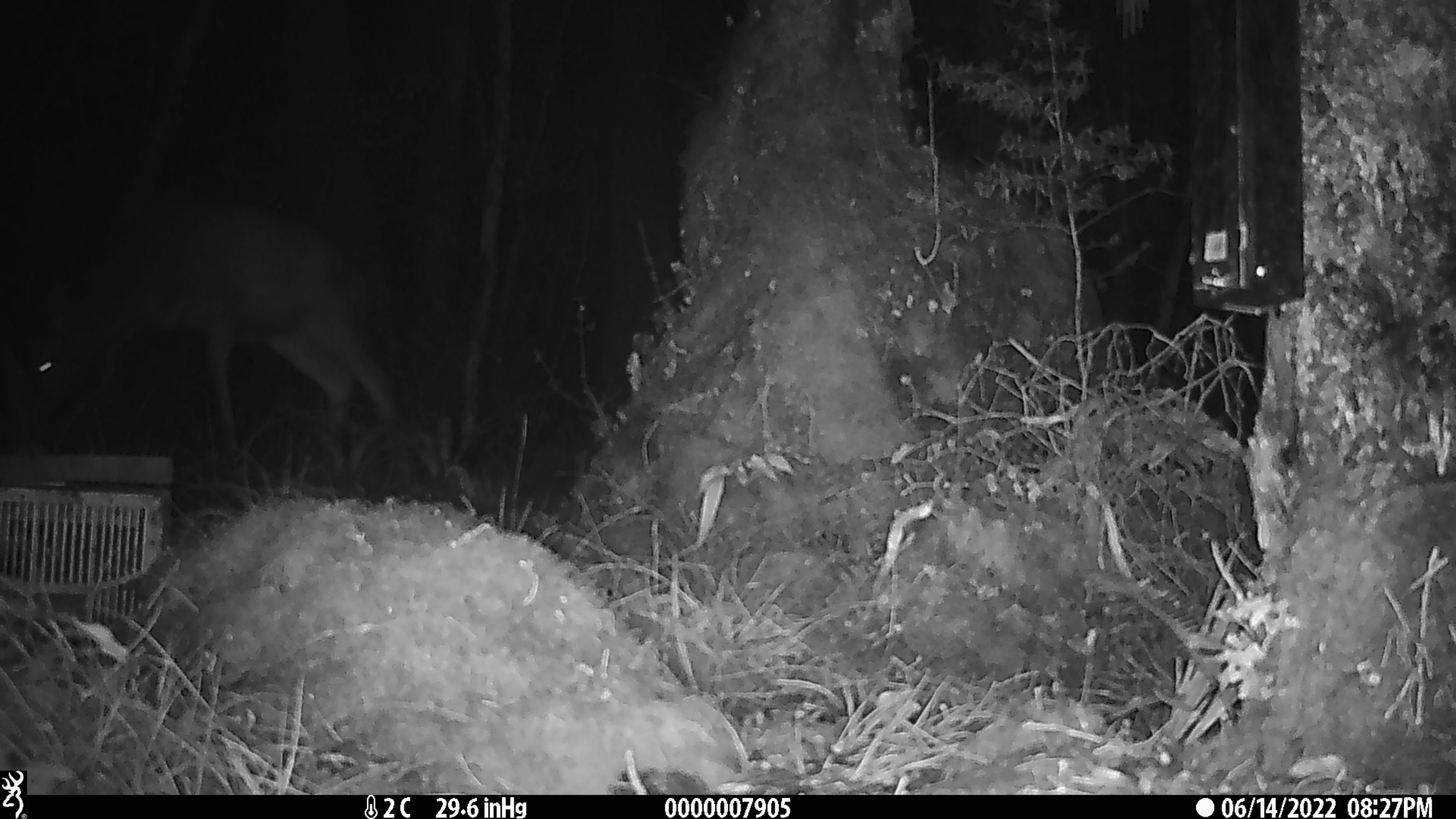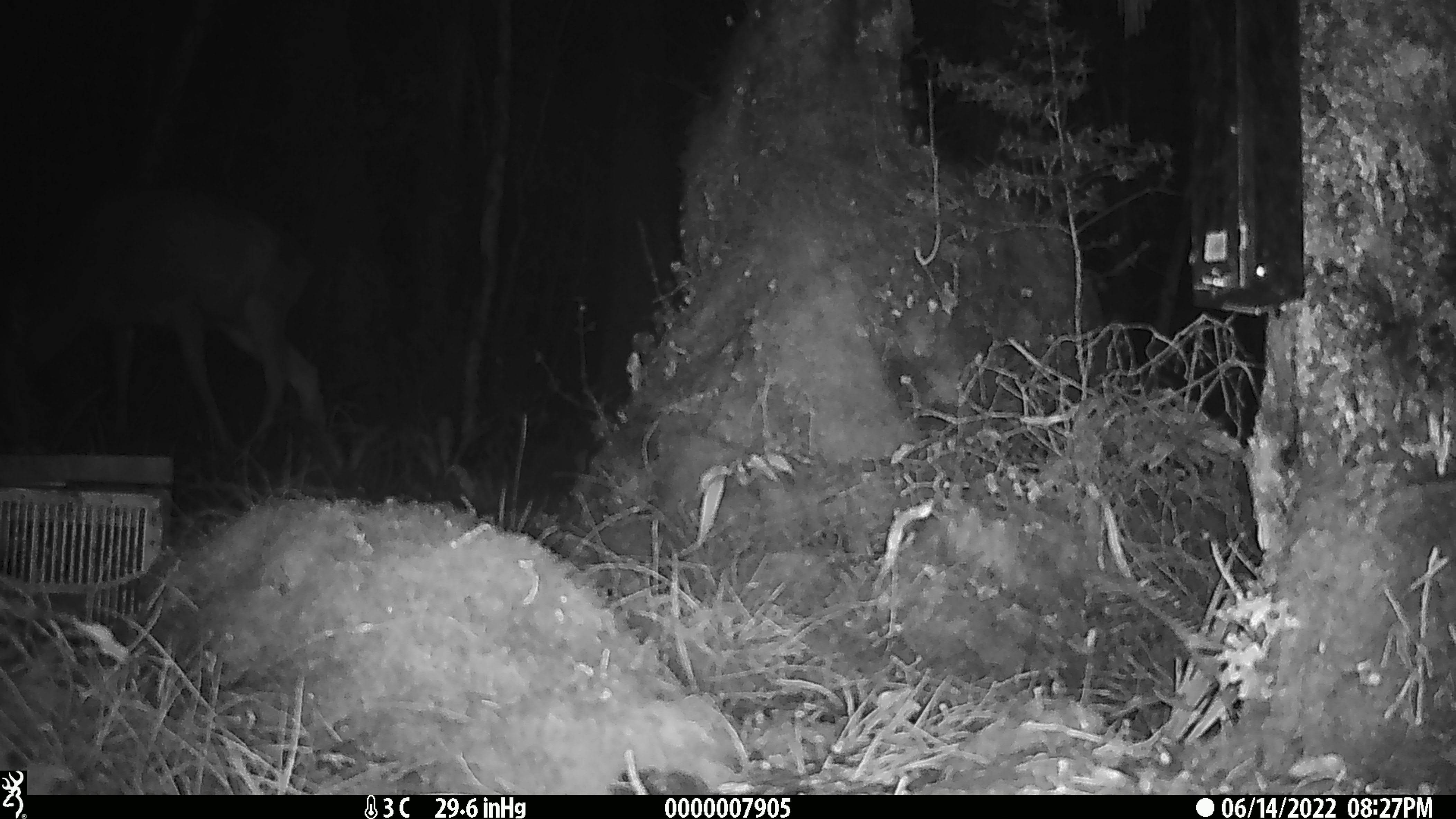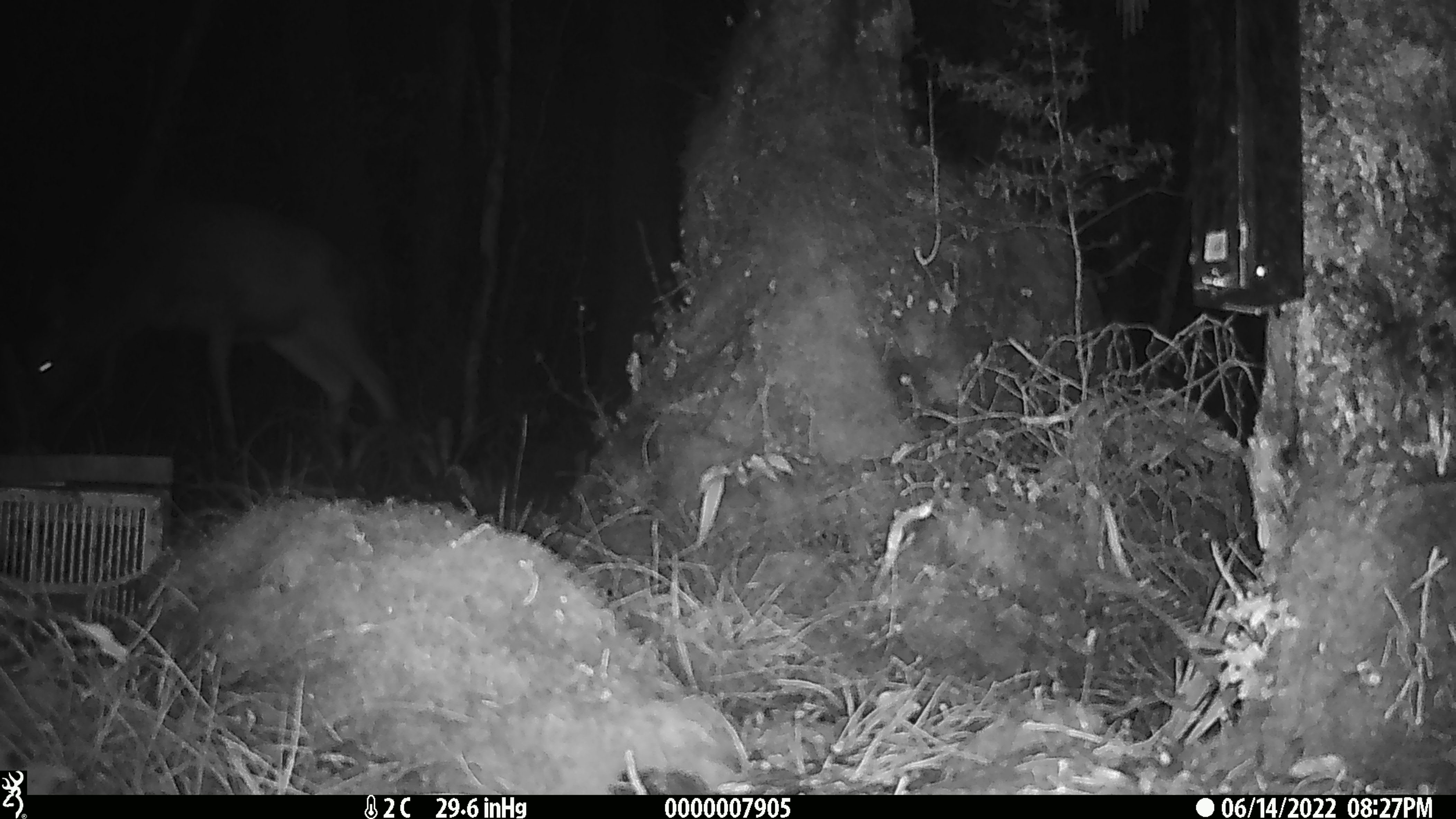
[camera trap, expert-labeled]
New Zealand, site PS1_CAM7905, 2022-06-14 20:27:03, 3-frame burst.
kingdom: Animalia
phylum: Chordata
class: Mammalia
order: Artiodactyla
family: Cervidae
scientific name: Cervidae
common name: deer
Deer (Cervidae).